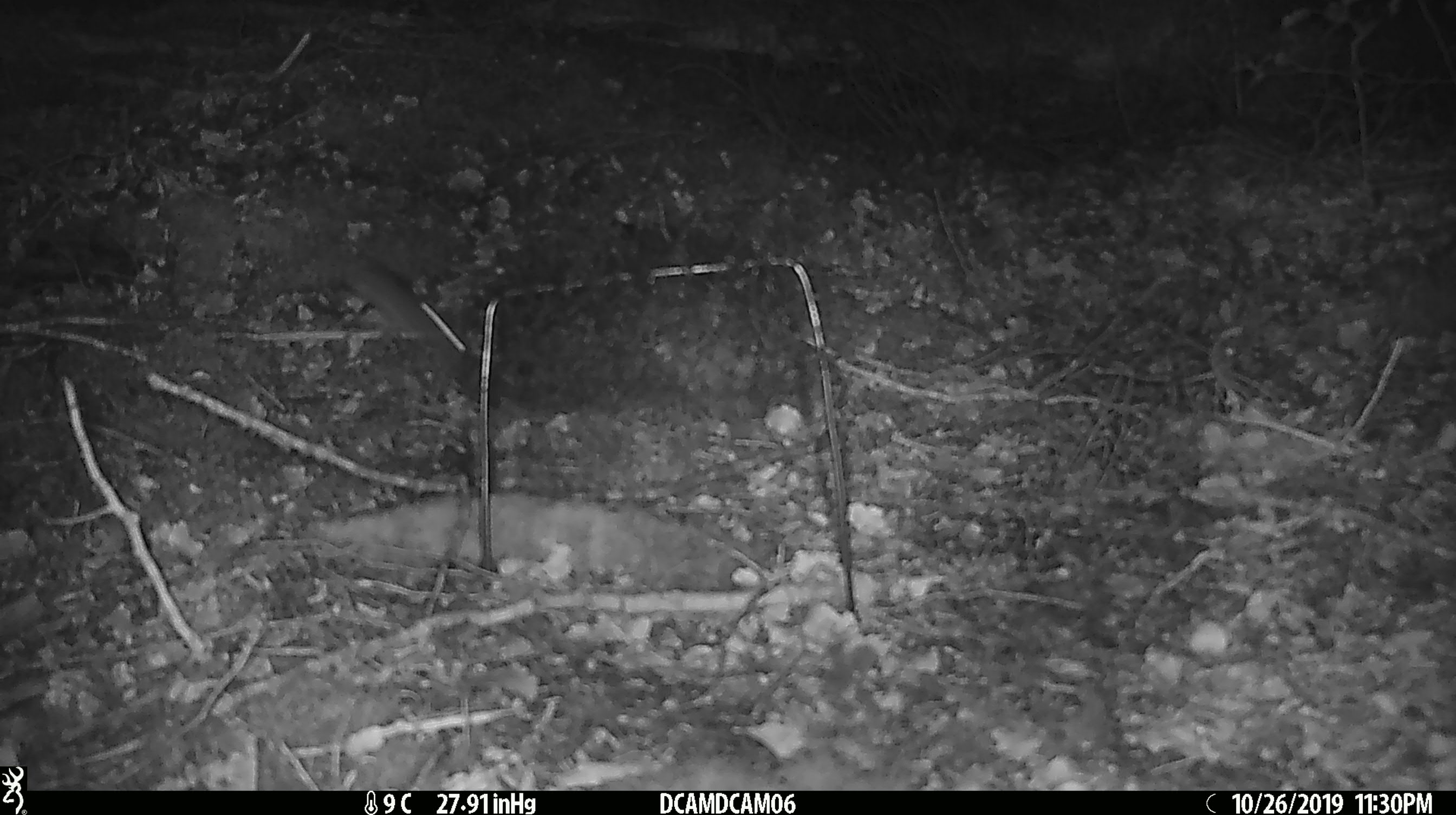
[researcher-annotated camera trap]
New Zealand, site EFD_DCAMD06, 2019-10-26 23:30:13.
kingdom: Animalia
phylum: Chordata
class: Mammalia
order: Rodentia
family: Muridae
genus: Mus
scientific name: Mus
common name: mouse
Mouse (Mus).